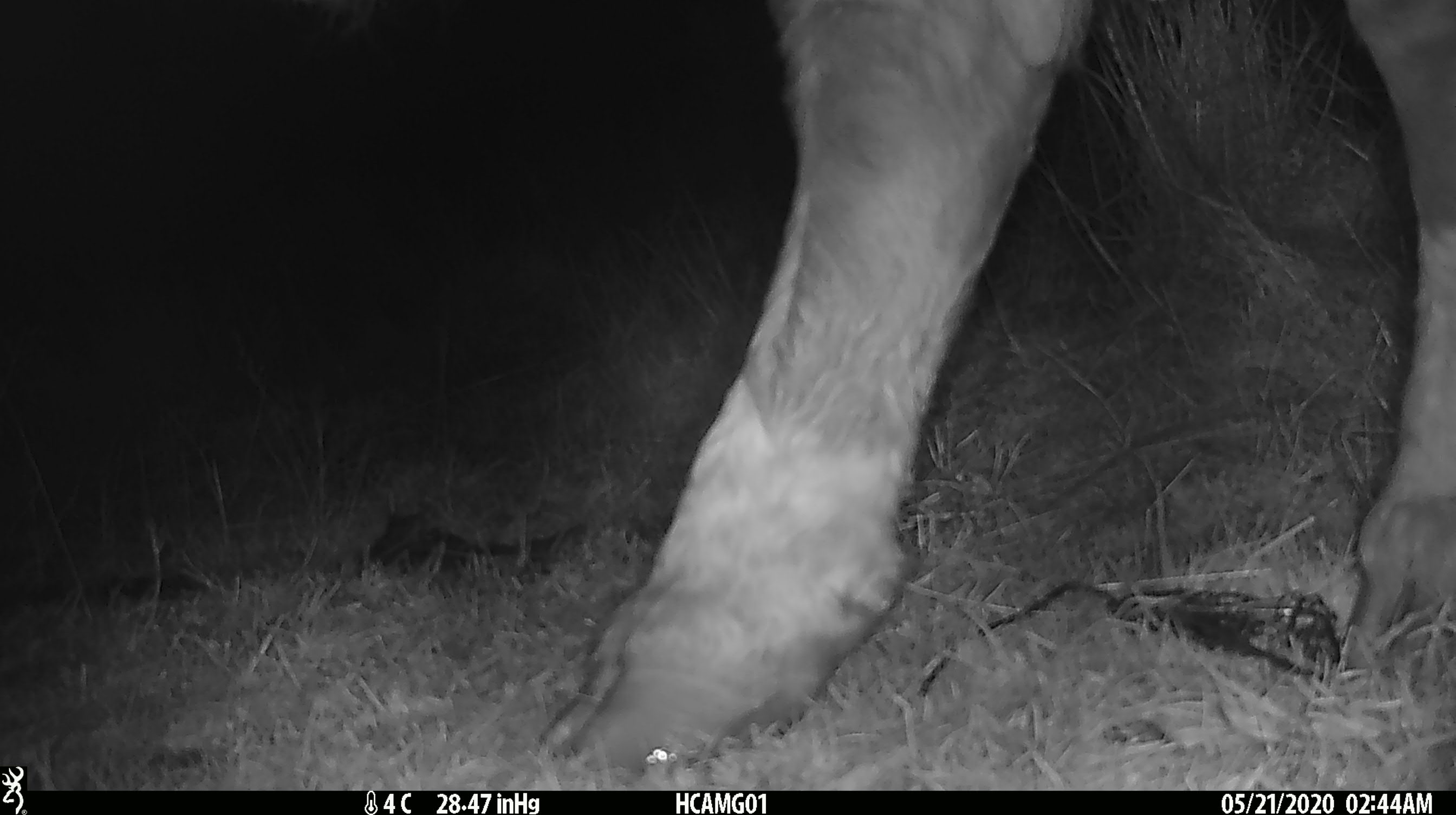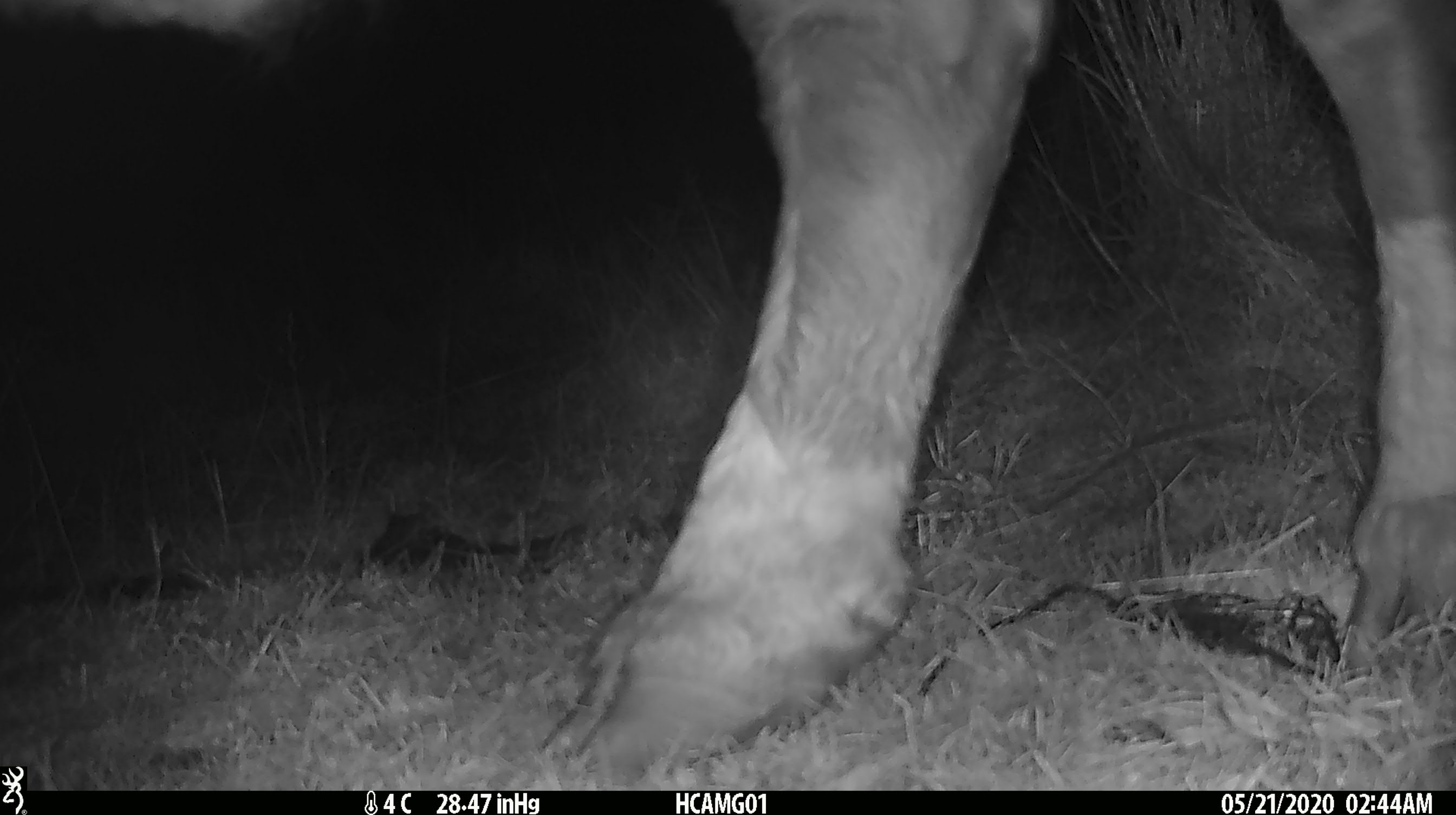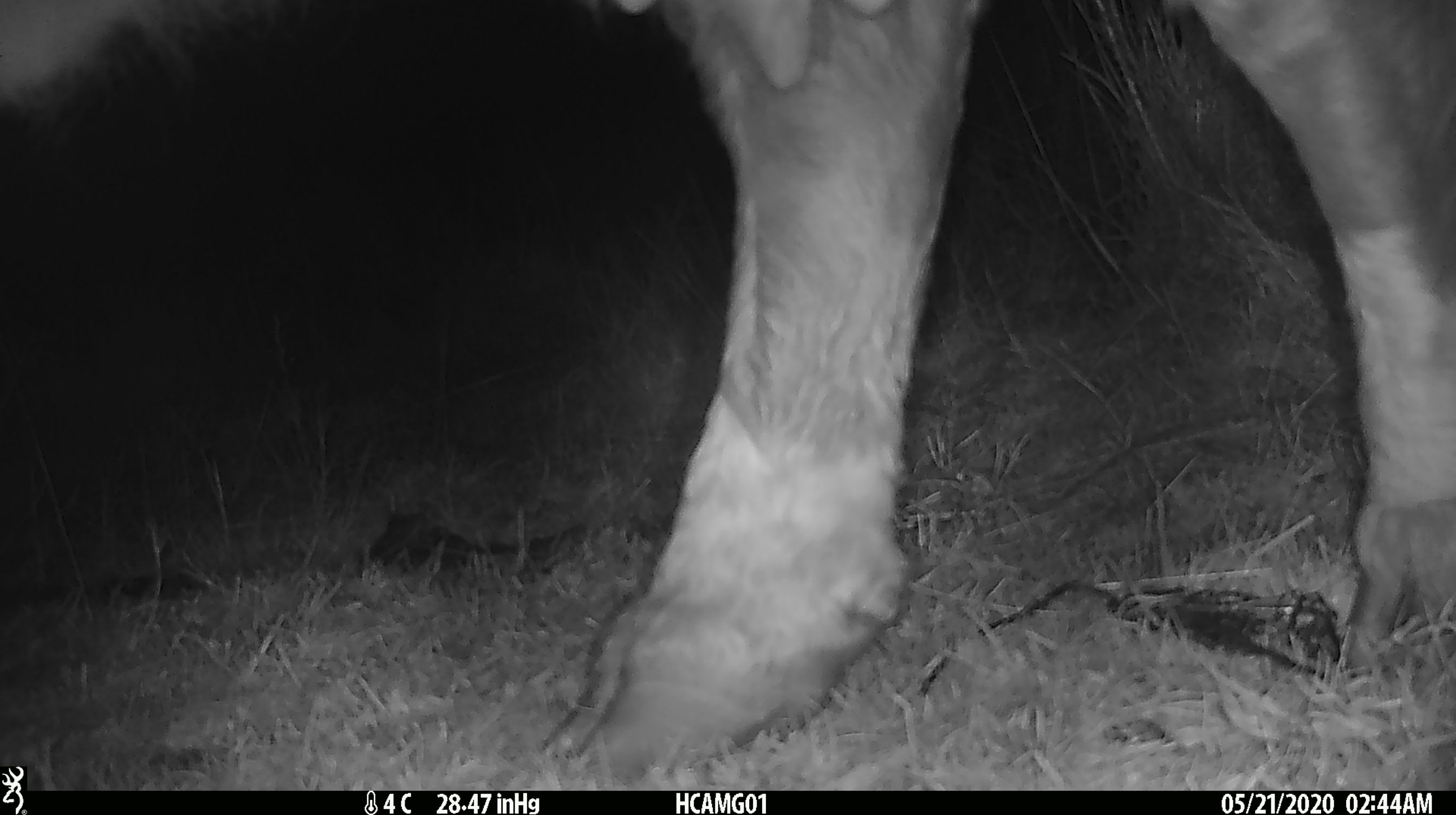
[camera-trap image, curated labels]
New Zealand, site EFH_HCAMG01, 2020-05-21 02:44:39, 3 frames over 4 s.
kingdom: Animalia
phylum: Chordata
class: Mammalia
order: Artiodactyla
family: Bovidae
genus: Bos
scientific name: Bos taurus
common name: domestic cow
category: cow